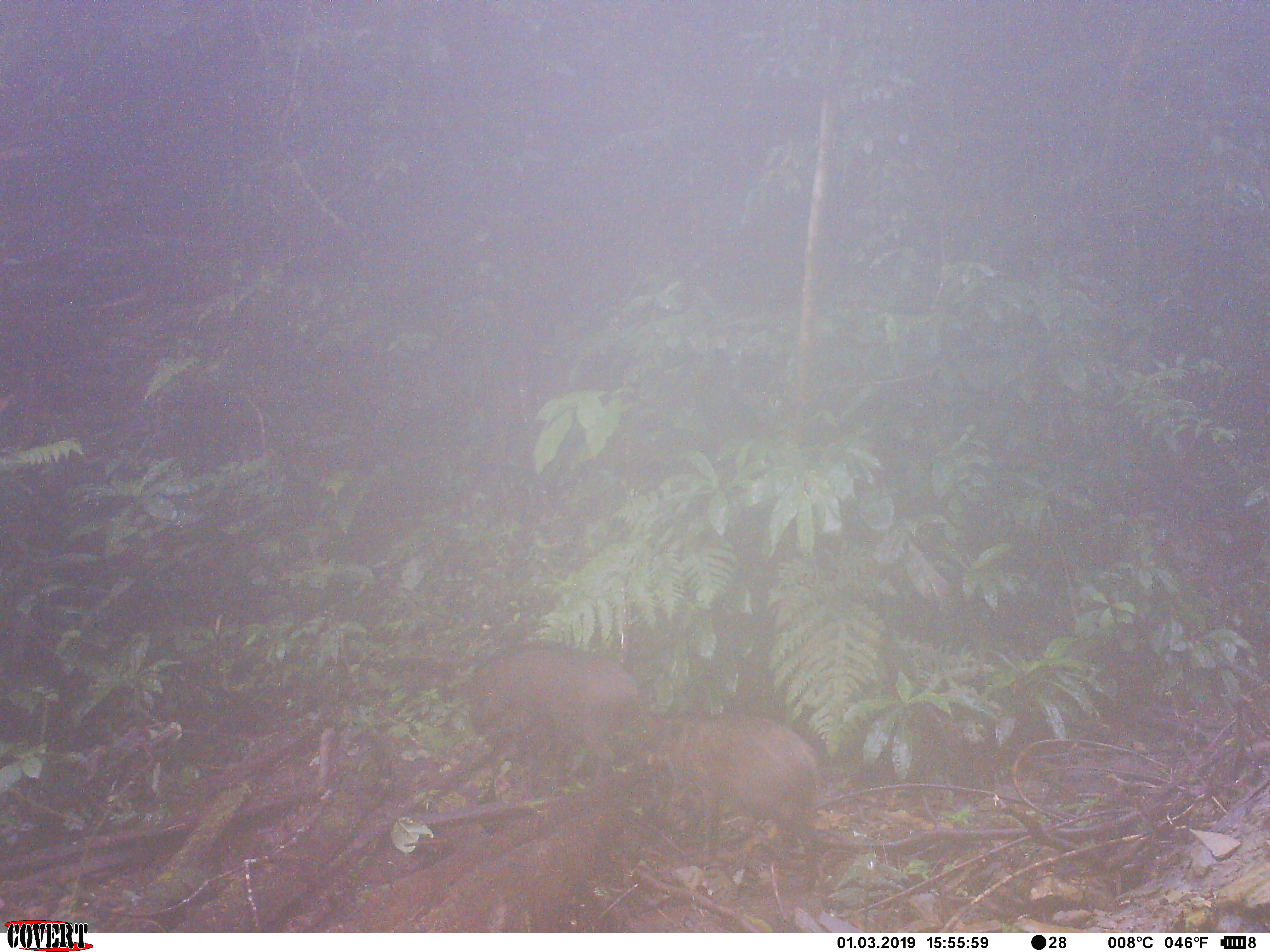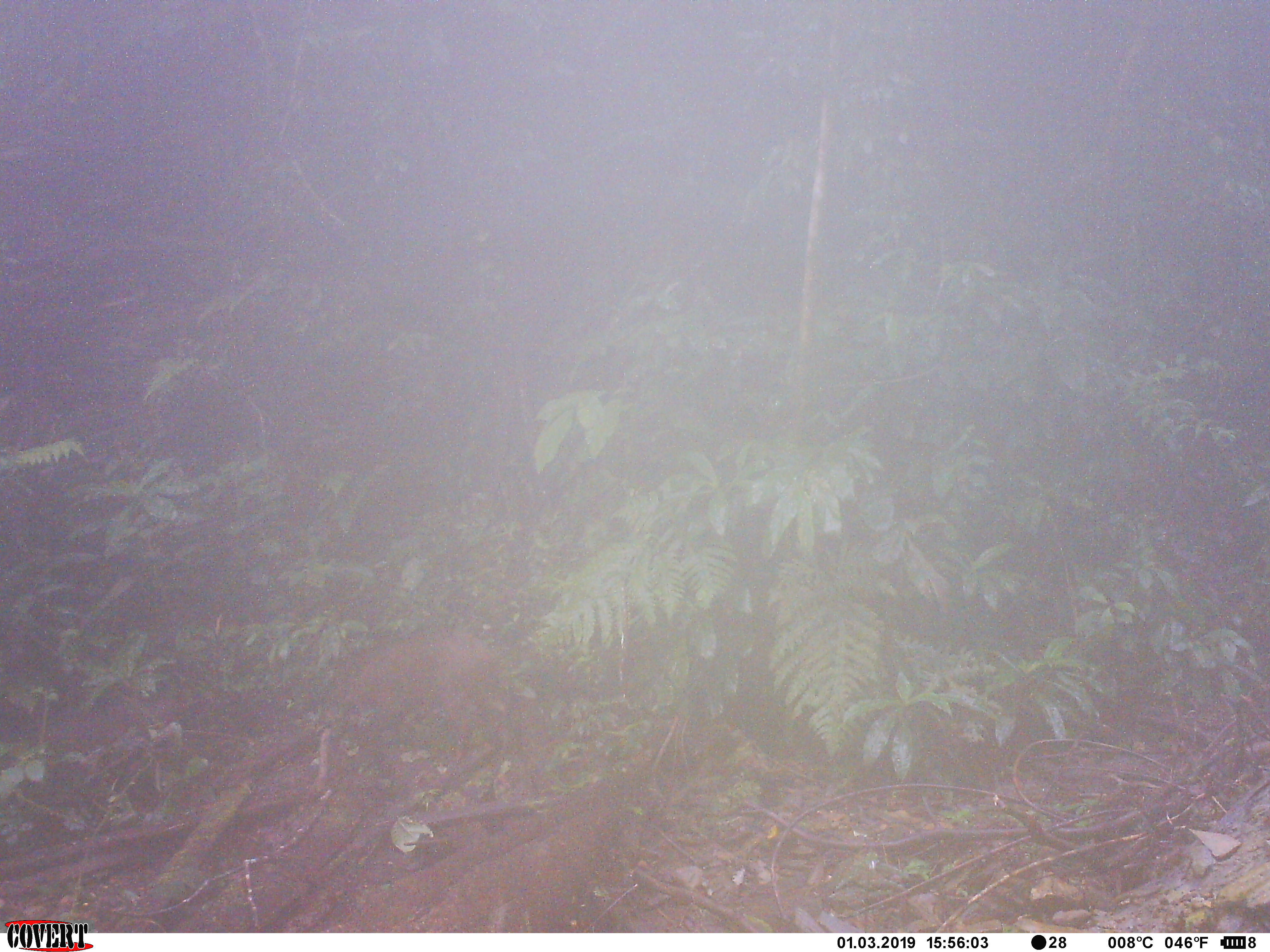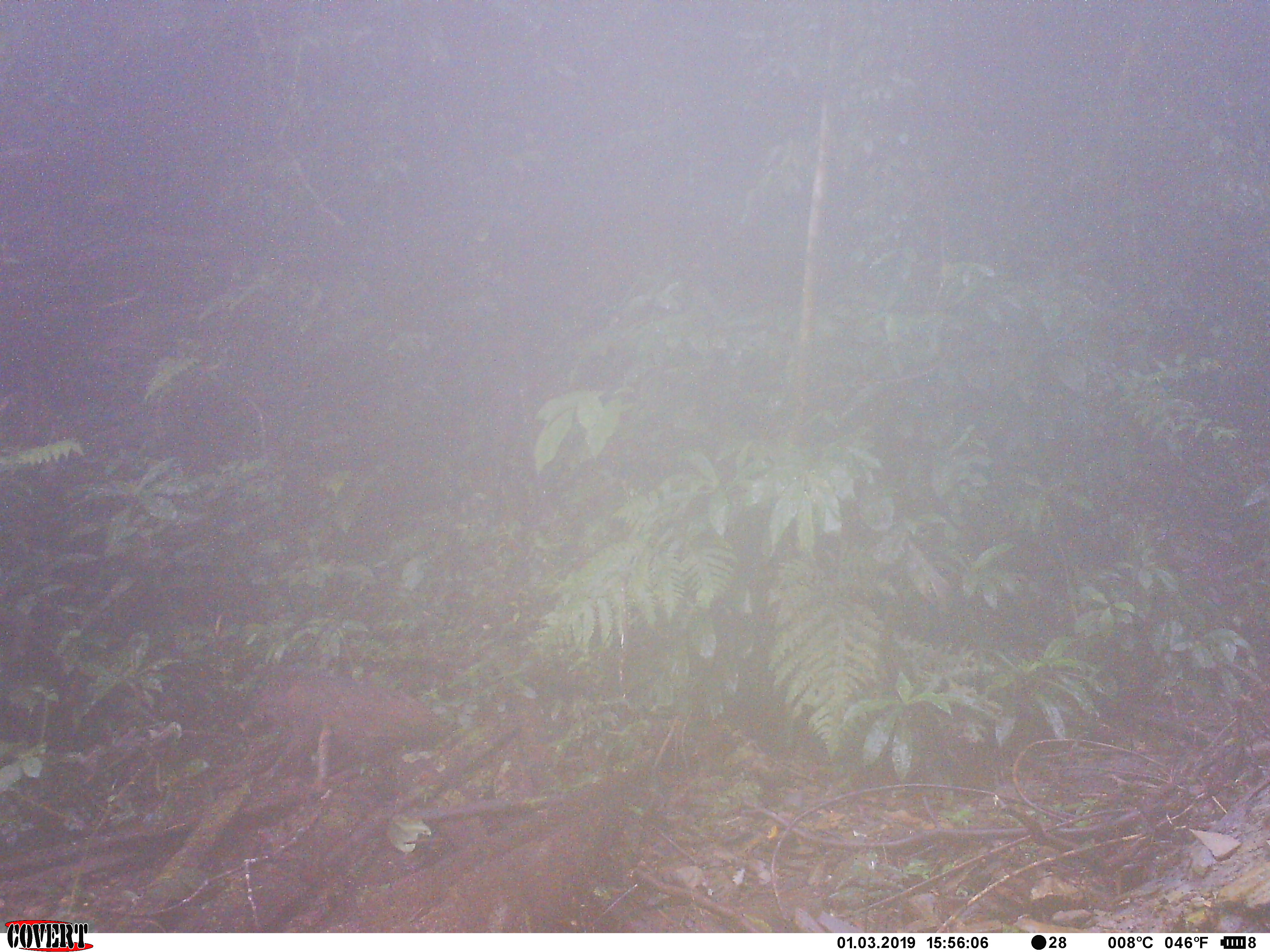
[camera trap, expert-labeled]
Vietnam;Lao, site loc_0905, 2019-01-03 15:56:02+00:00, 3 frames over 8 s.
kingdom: Animalia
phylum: Chordata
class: Mammalia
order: Artiodactyla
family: Suidae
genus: Sus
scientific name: Sus scrofa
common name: eurasian wild pig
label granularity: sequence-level